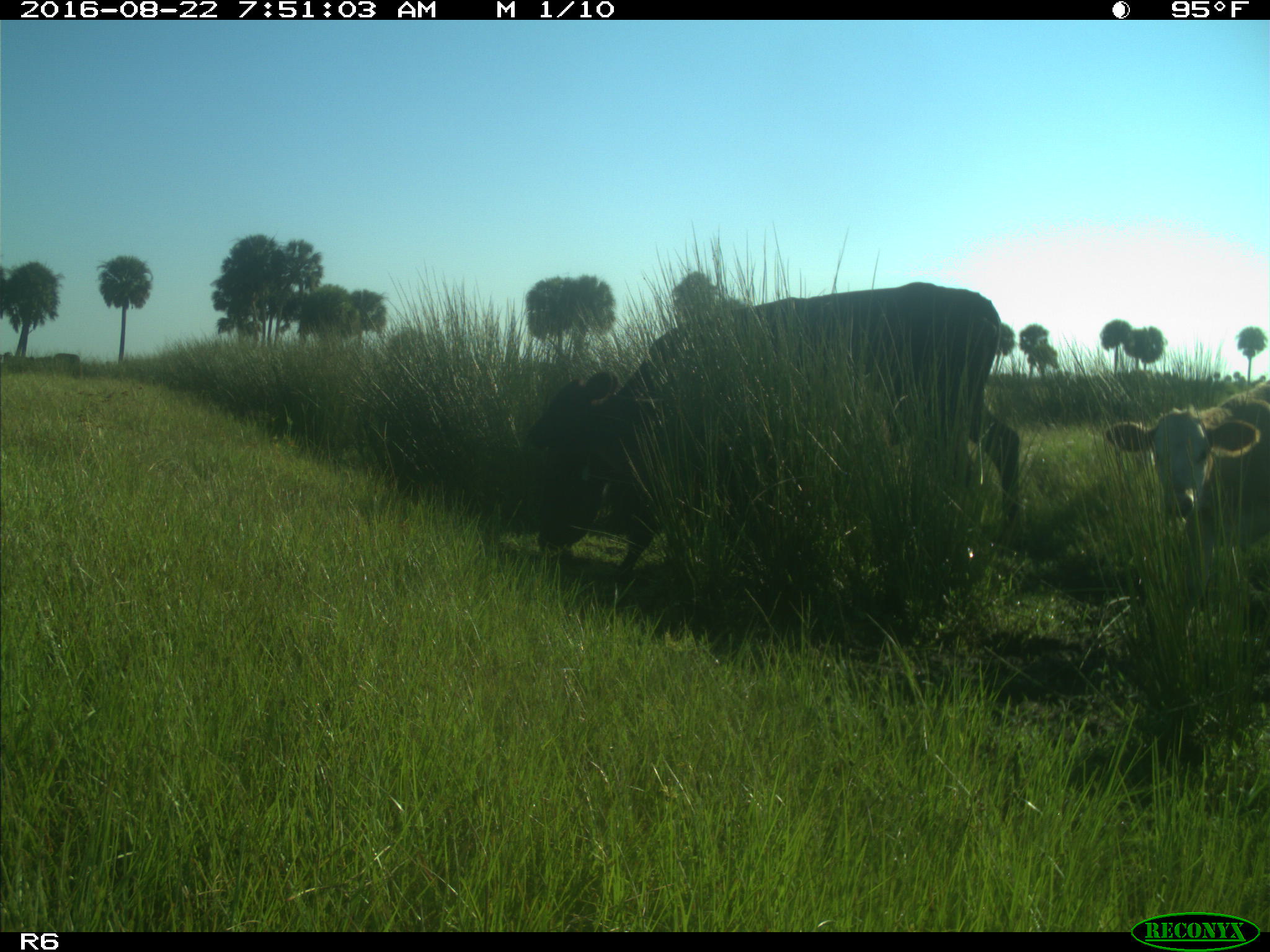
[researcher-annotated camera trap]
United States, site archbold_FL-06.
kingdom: Animalia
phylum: Chordata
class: Mammalia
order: Artiodactyla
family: Bovidae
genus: Bos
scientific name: Bos taurus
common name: domestic cow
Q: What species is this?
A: Bos taurus (domestic cow).